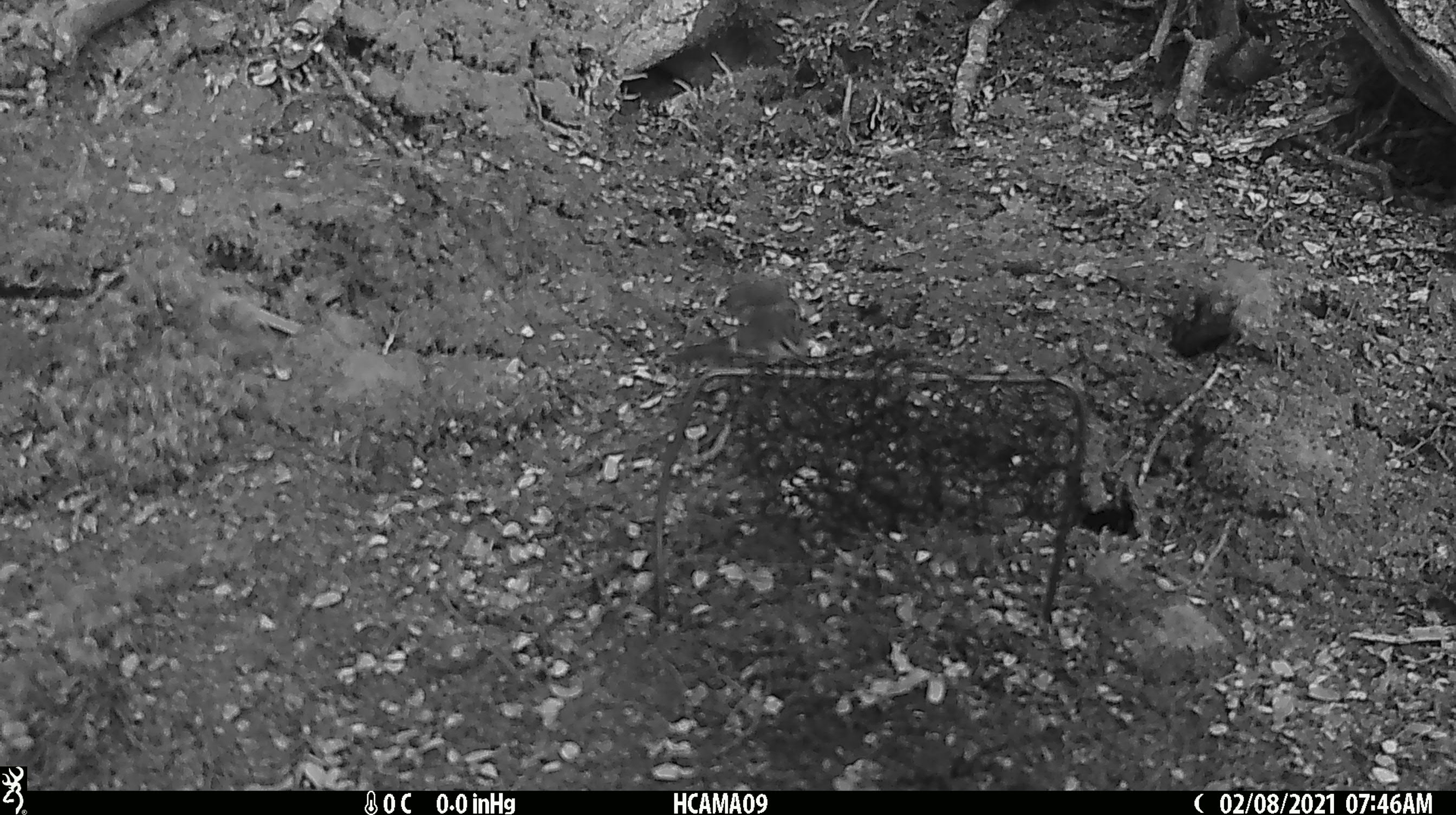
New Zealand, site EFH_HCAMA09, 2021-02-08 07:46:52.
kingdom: Animalia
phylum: Chordata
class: Aves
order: Passeriformes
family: Acanthisittidae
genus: Acanthisitta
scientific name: Acanthisitta chloris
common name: rifleman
Rifleman (Acanthisitta chloris).